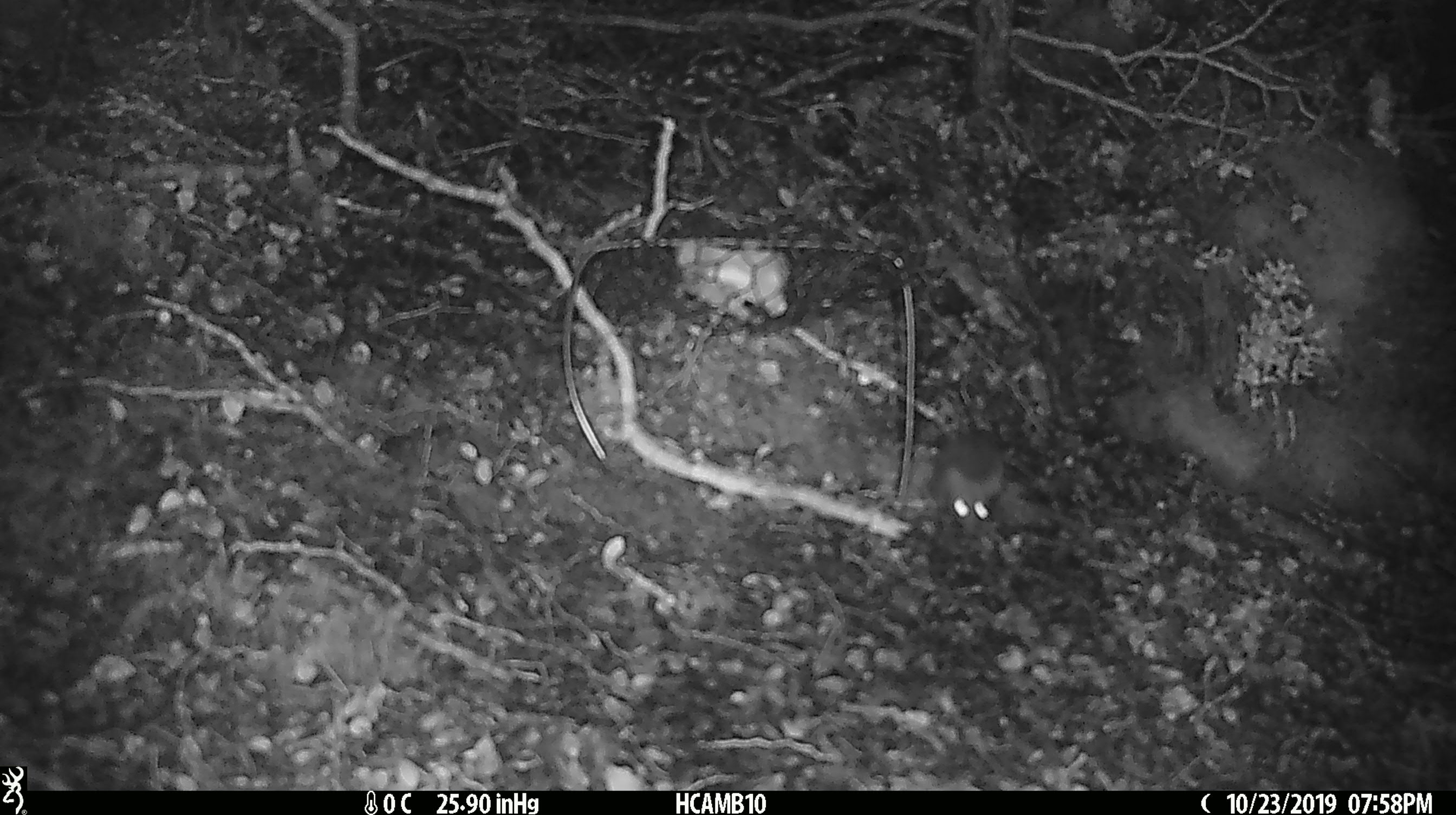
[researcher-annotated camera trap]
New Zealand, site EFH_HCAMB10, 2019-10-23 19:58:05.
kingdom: Animalia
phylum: Chordata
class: Mammalia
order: Rodentia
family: Muridae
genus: Mus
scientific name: Mus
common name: mouse